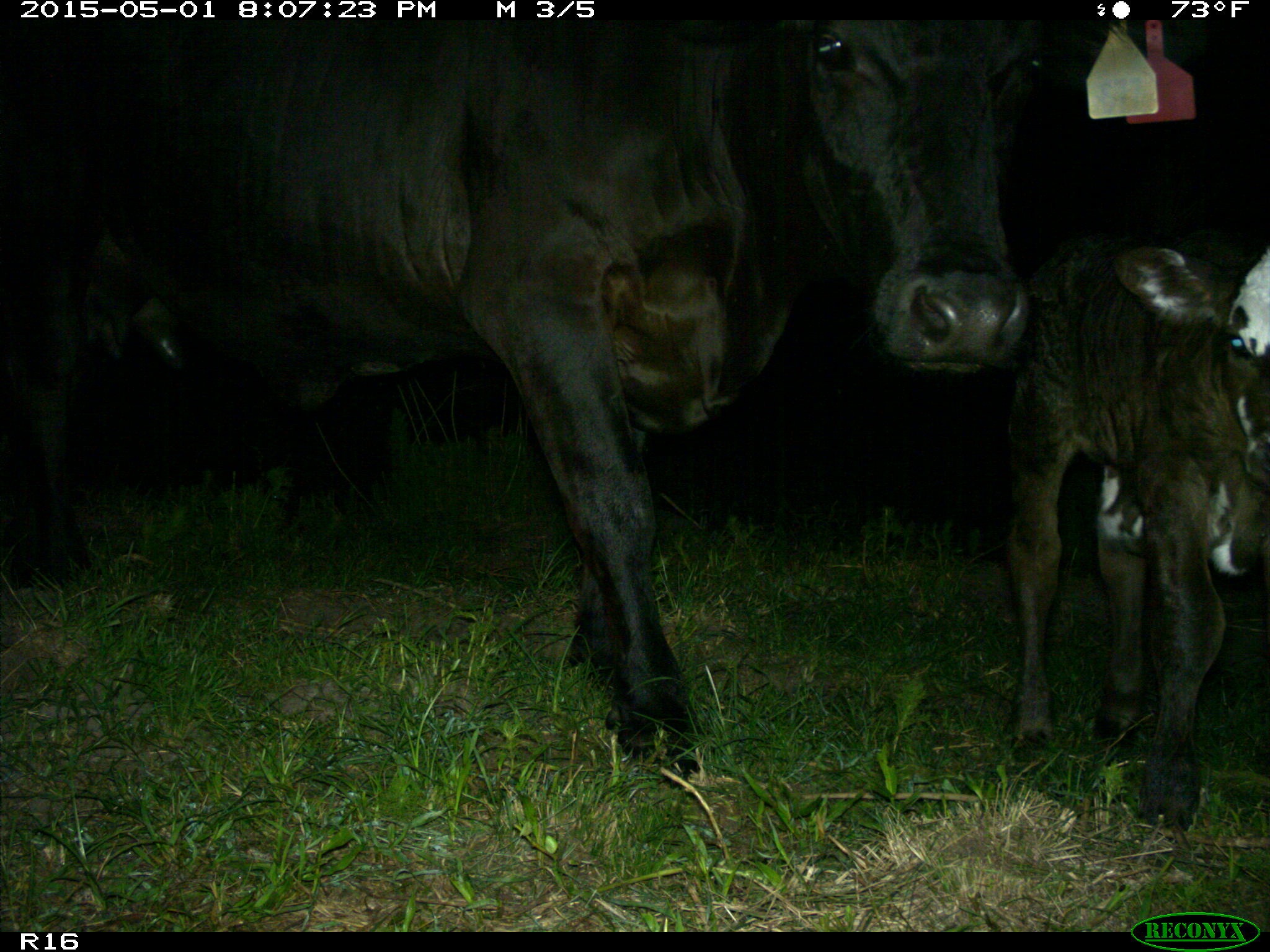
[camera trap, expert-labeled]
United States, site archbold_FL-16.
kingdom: Animalia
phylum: Chordata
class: Mammalia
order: Artiodactyla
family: Bovidae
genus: Bos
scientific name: Bos taurus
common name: domestic cow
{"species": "Bos taurus (domestic cow)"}